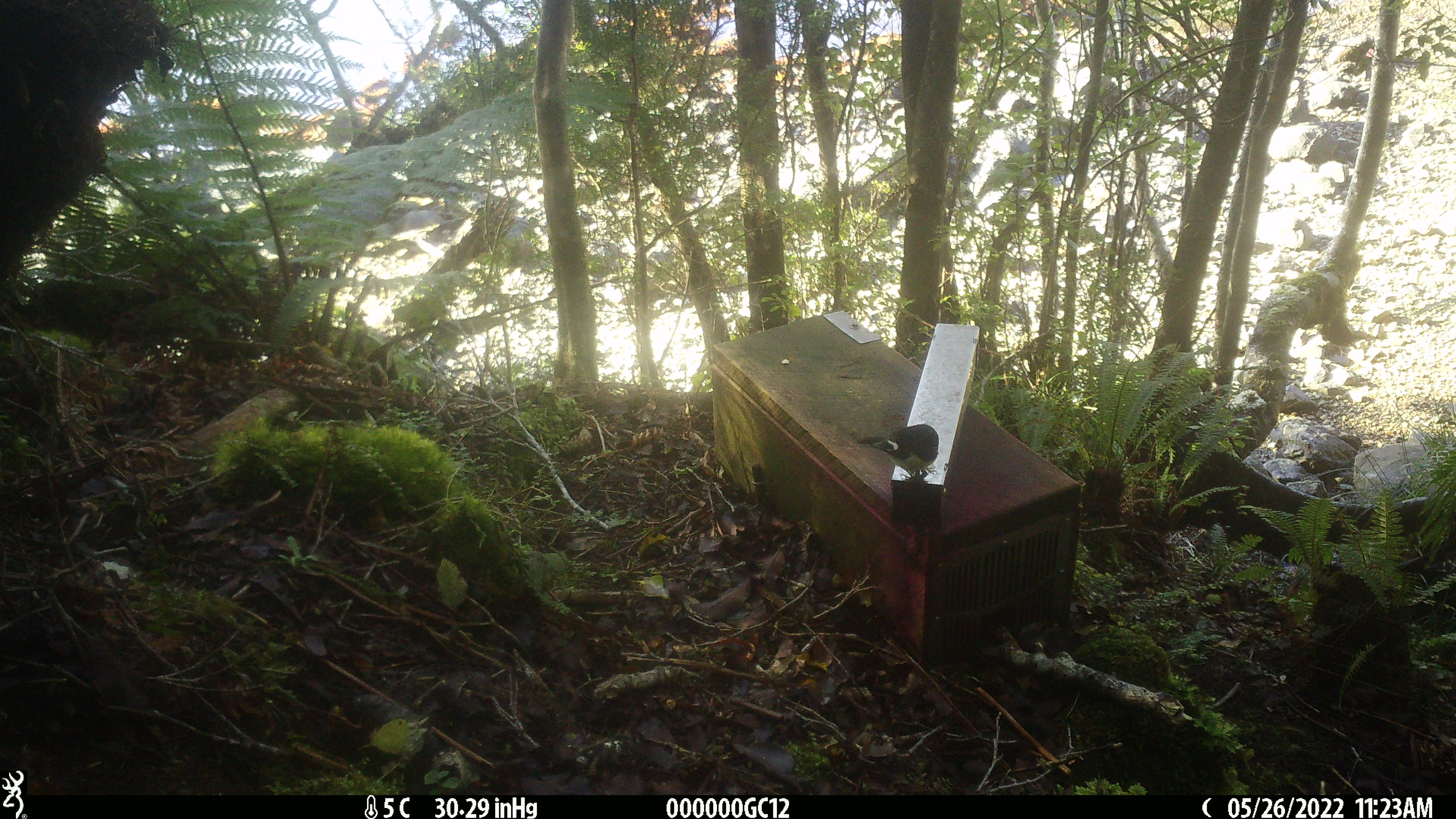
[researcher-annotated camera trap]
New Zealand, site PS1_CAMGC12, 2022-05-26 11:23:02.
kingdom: Animalia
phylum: Chordata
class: Mammalia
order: Rodentia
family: Muridae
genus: Mus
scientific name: Mus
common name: mouse